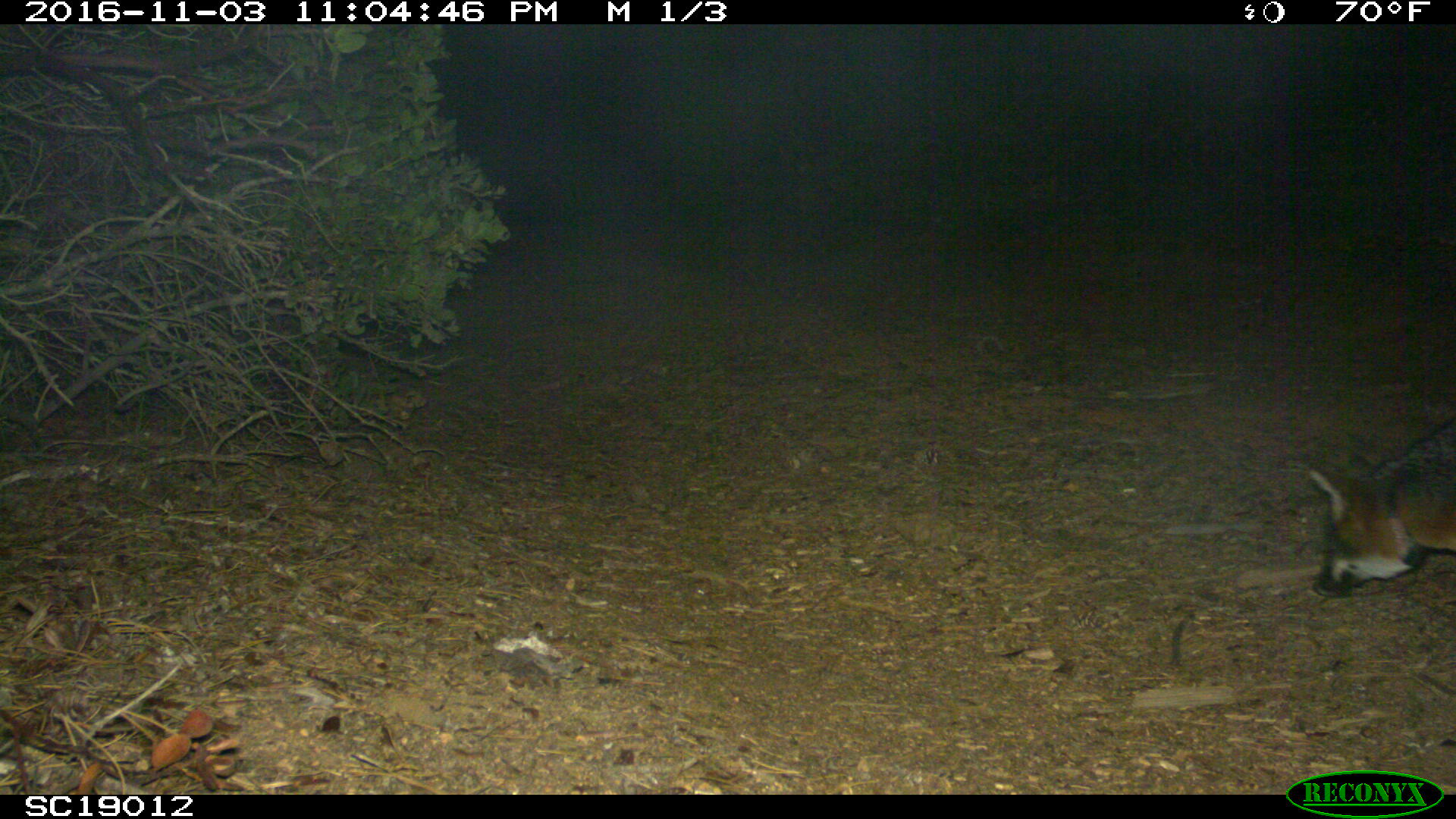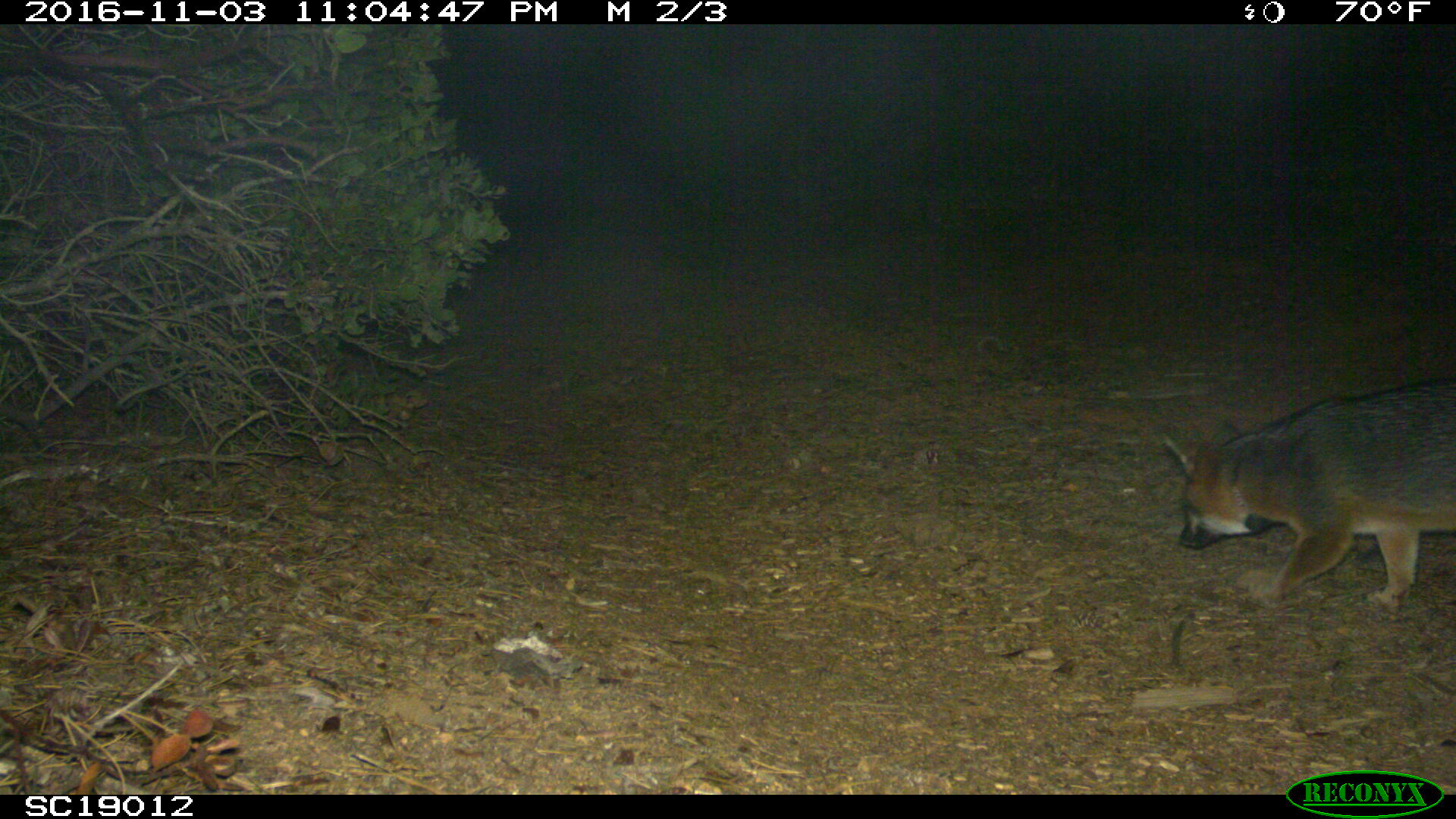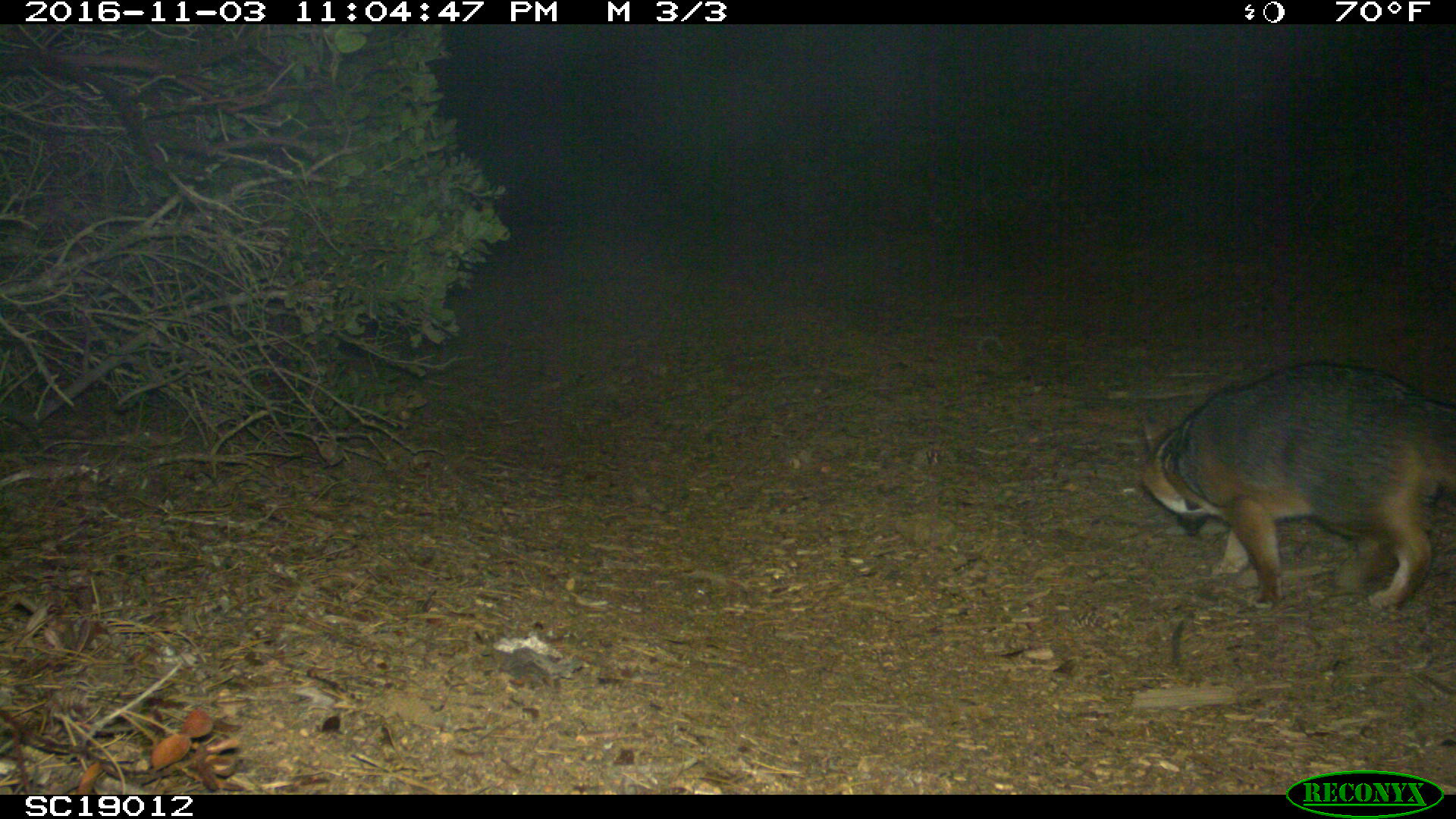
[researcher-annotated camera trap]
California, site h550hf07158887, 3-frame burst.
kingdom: Animalia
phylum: Chordata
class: Mammalia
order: Carnivora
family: Canidae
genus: Urocyon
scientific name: Urocyon littoralis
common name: island fox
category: fox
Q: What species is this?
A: Fox (island fox) (Urocyon littoralis).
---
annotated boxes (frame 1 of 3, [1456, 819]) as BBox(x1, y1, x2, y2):
fox: BBox(1309, 419, 1455, 595)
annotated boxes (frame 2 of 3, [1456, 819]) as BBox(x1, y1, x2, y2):
fox: BBox(1160, 373, 1455, 621)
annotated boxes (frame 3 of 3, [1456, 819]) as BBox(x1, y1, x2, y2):
fox: BBox(1141, 363, 1455, 610)